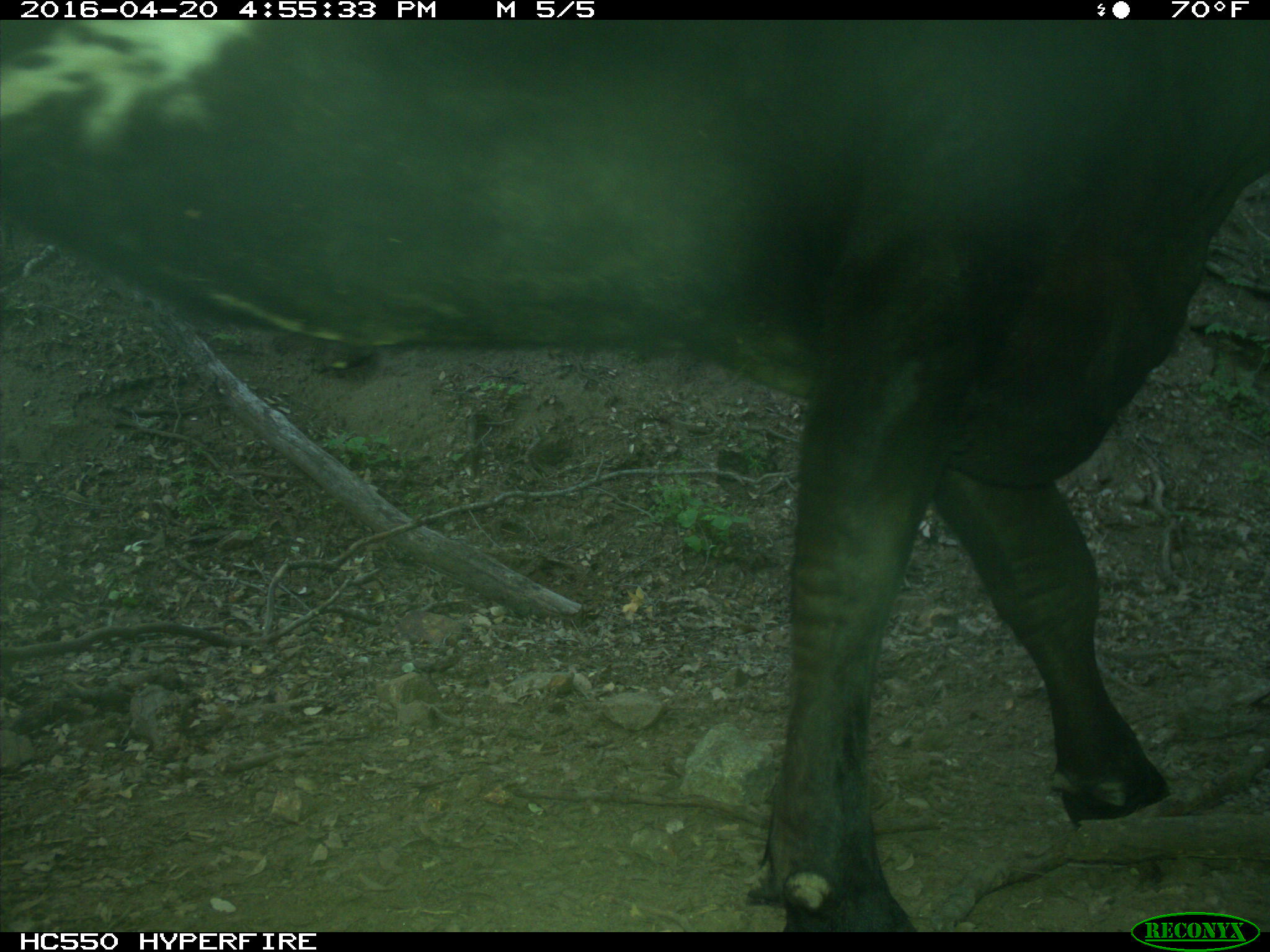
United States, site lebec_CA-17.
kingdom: Animalia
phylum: Chordata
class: Mammalia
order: Artiodactyla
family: Bovidae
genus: Bos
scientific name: Bos taurus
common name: domestic cow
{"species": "Bos taurus (domestic cow)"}